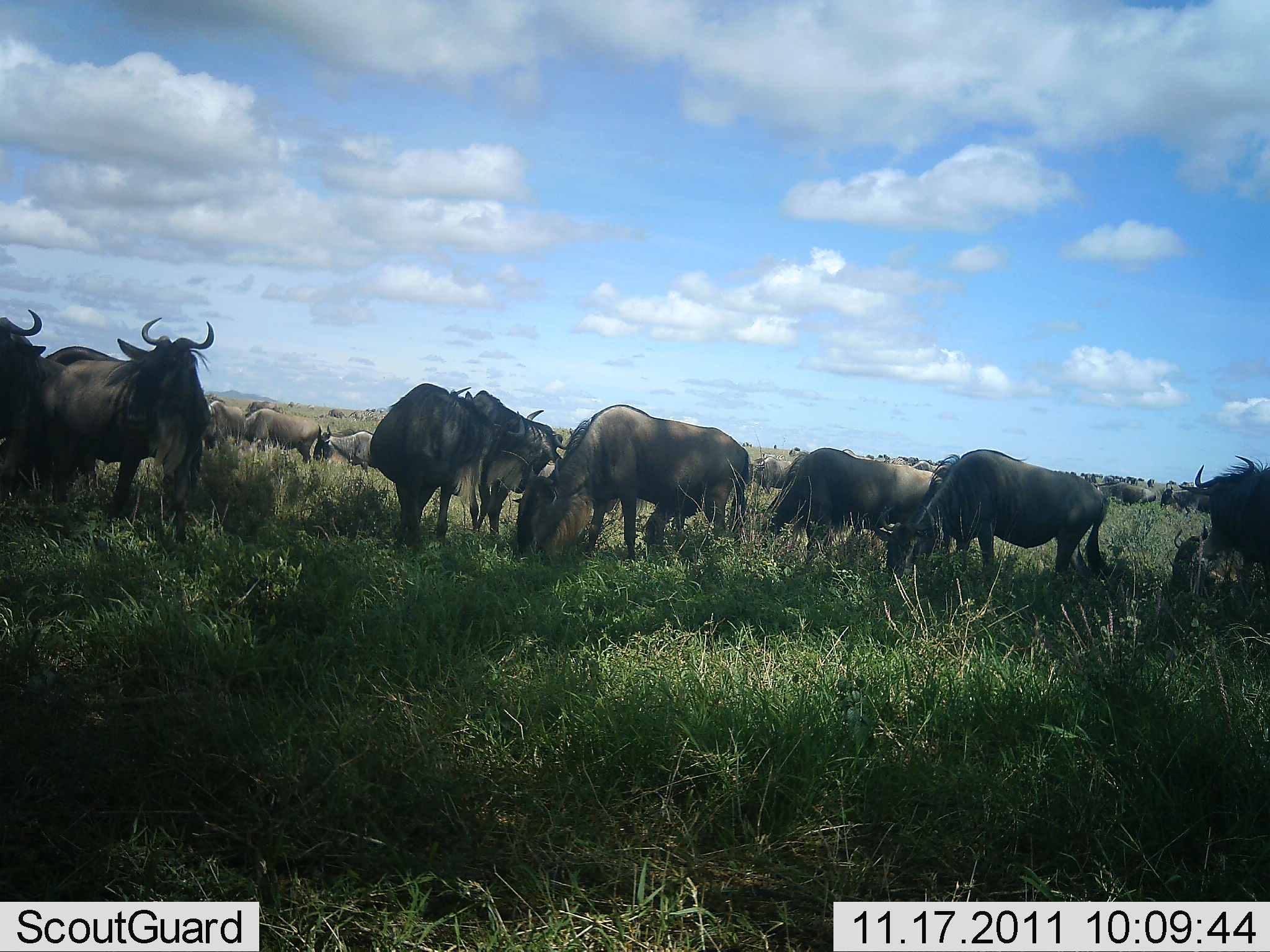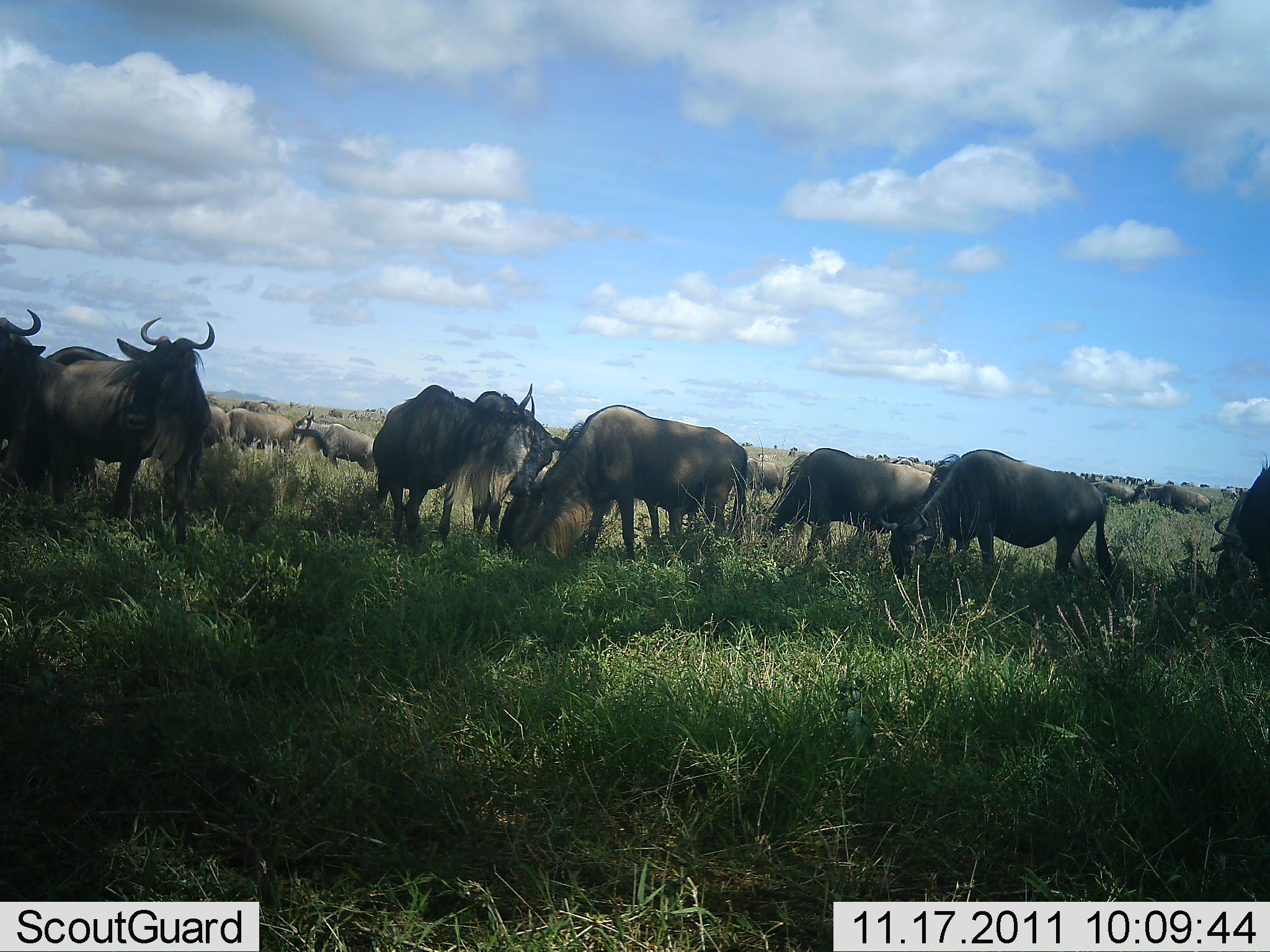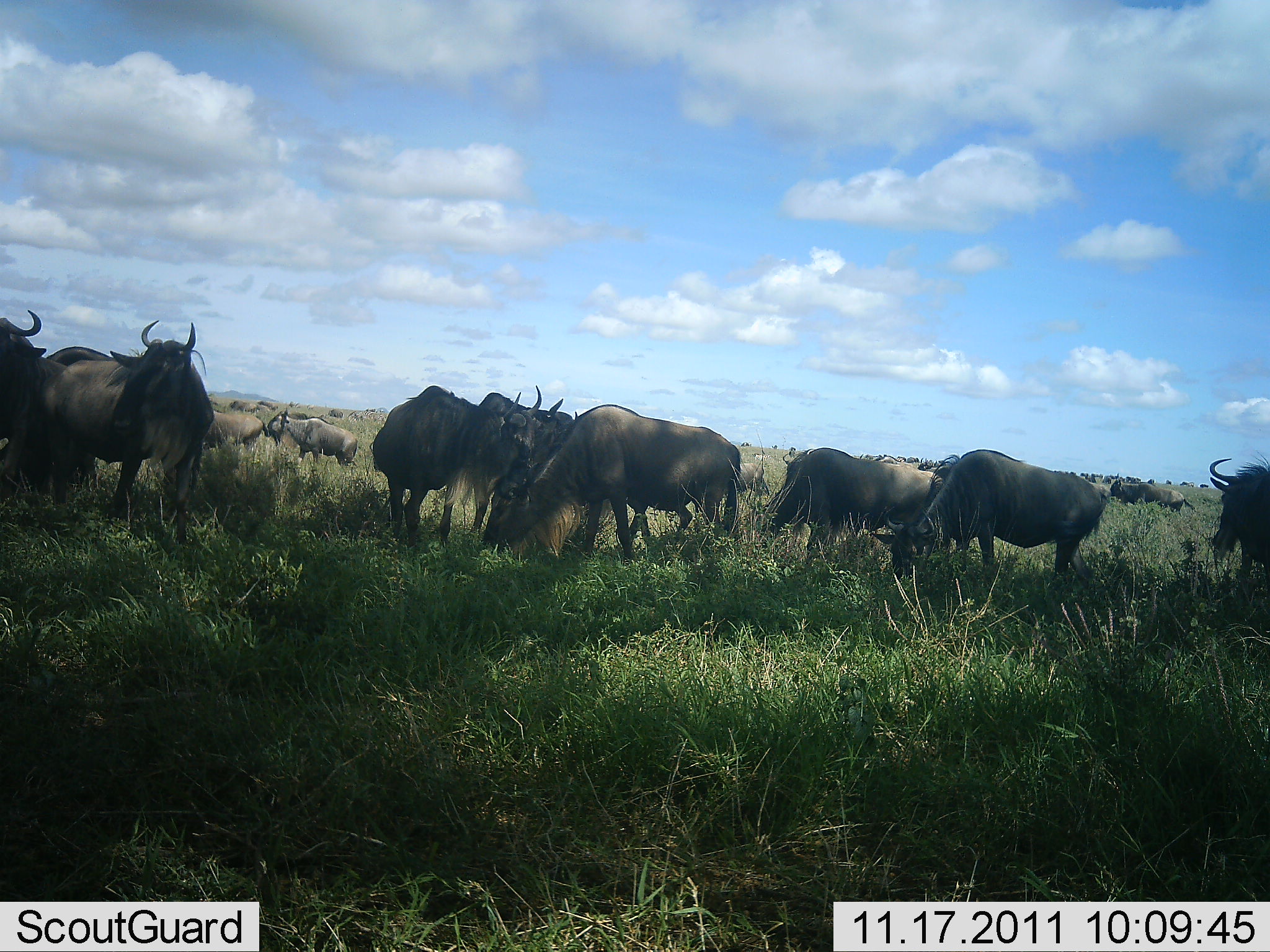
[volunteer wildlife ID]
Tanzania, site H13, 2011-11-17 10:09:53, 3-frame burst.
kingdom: Animalia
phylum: Chordata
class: Mammalia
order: Artiodactyla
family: Bovidae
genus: Connochaetes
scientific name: Connochaetes taurinus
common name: blue wildebeest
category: wildebeest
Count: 11-50.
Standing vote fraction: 79%.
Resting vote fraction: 7%.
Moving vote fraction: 29%.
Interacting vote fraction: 14%.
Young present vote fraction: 0%.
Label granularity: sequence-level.